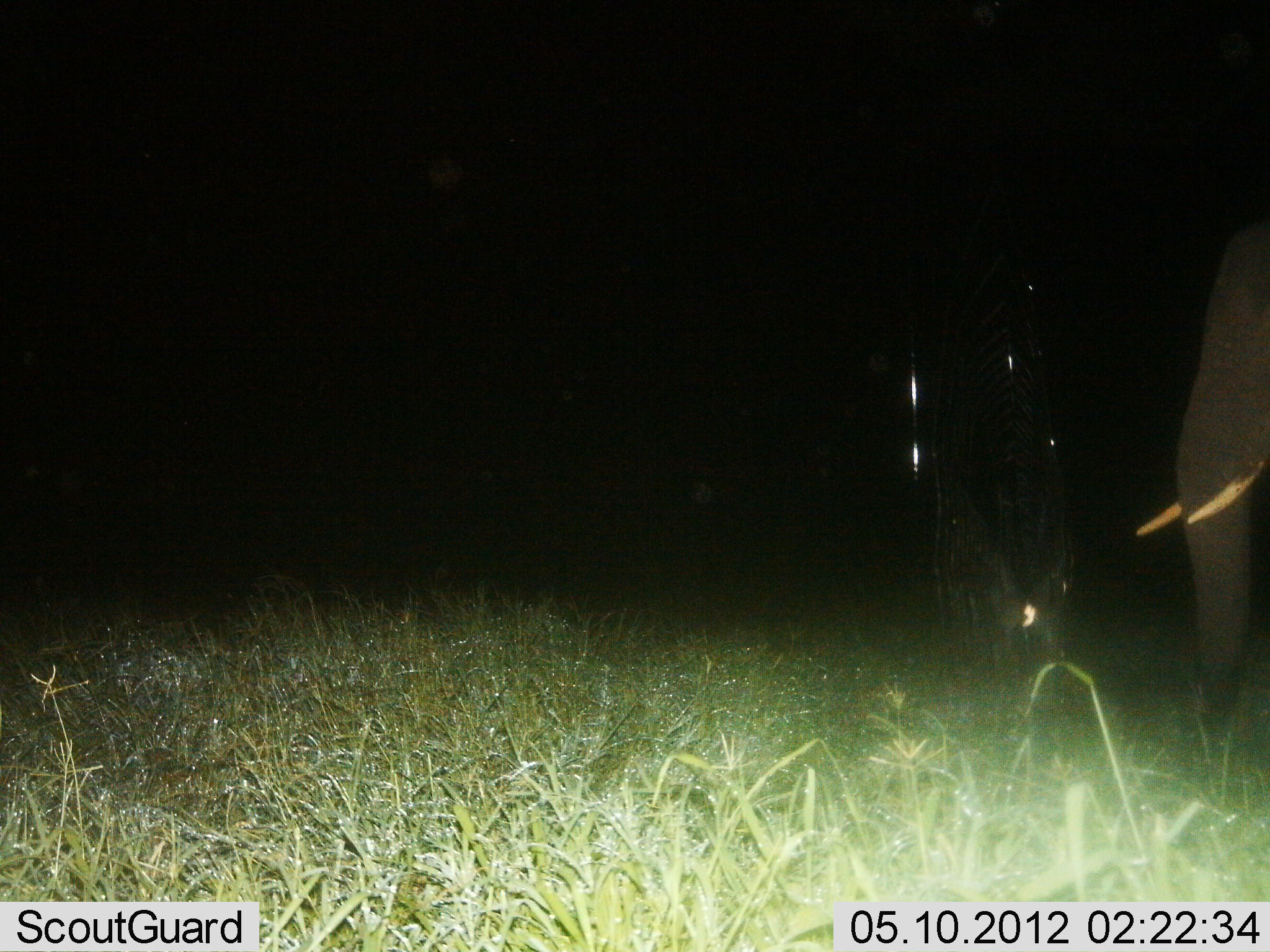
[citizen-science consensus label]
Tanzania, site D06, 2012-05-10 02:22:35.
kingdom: Animalia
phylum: Chordata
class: Mammalia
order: Proboscidea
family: Elephantidae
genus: Loxodonta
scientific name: Loxodonta africana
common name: african bush elephant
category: elephant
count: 1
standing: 90%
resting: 0%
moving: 10%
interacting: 0%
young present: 0%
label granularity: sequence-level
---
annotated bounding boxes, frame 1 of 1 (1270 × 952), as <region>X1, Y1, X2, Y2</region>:
animal: <region>1132, 221, 1270, 725</region>